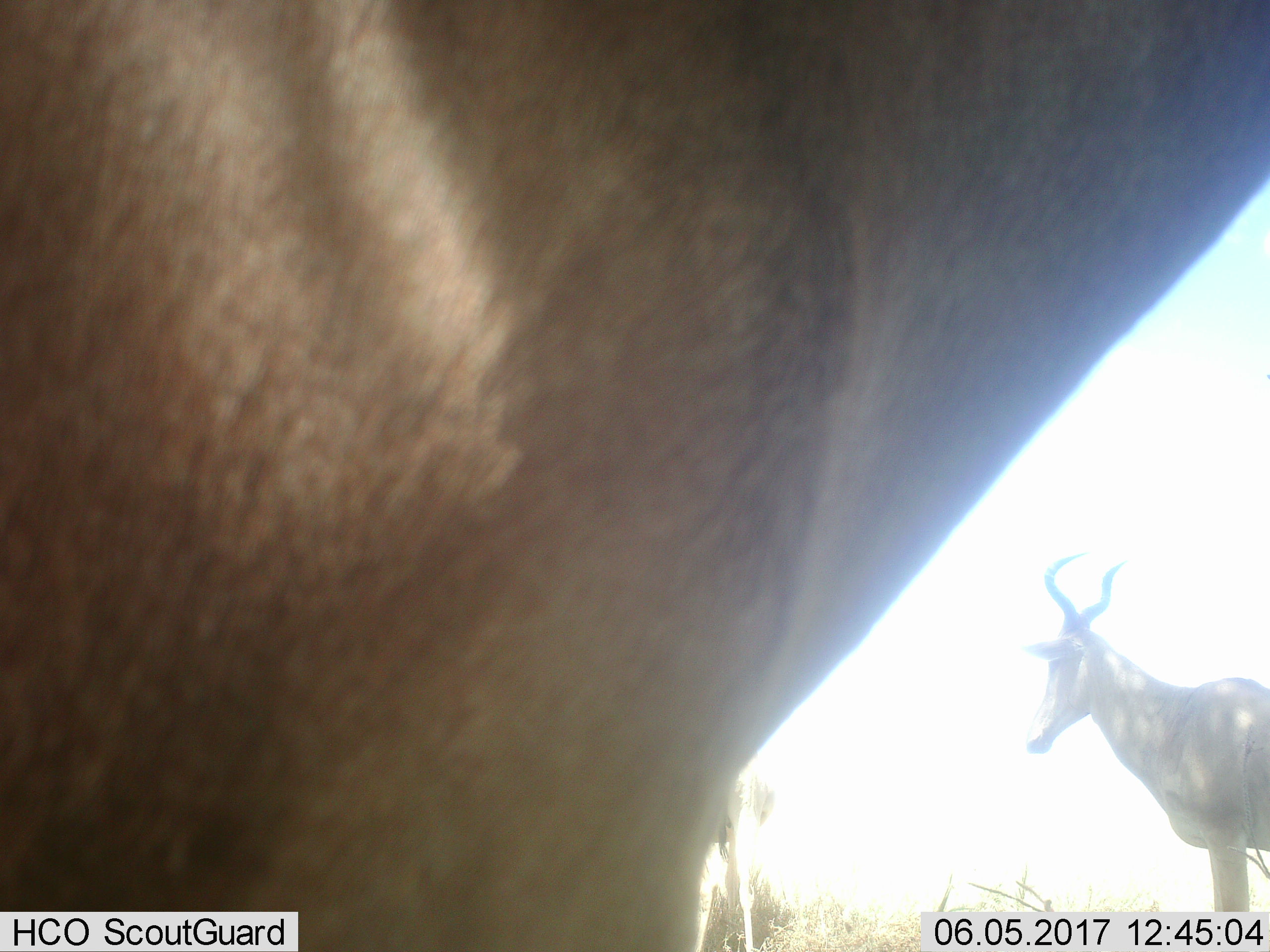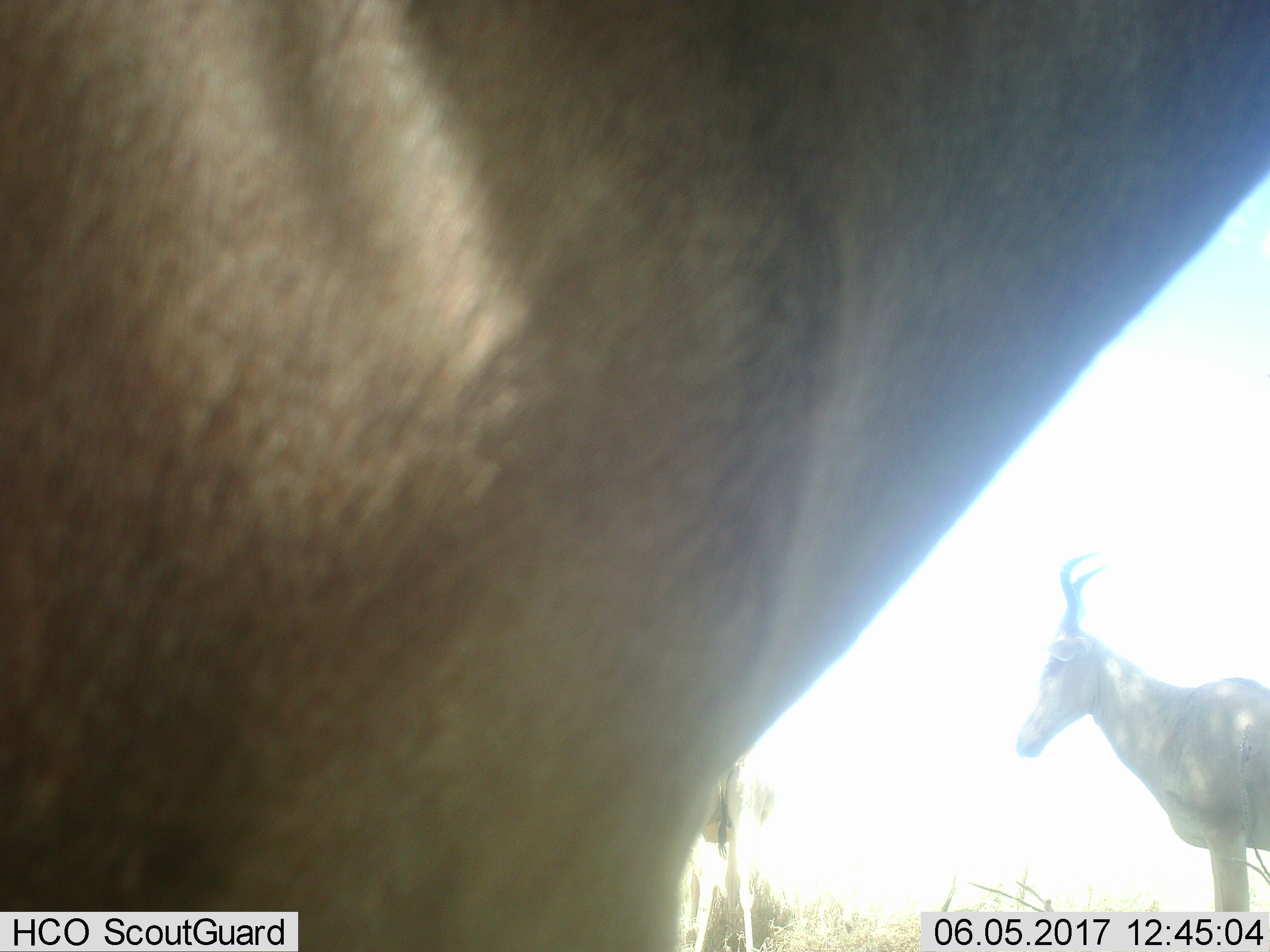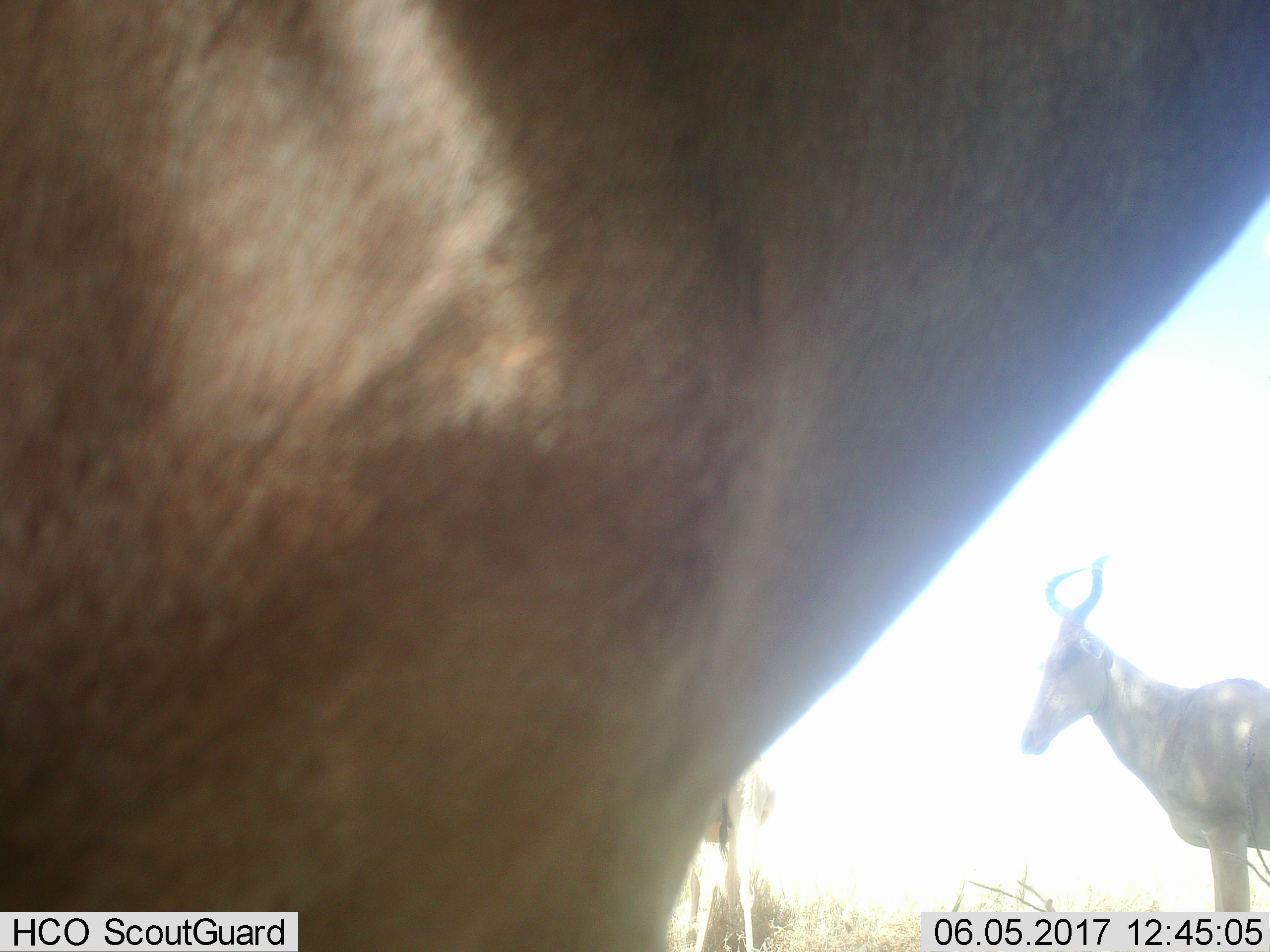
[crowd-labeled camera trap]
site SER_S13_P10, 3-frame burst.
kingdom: Animalia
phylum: Chordata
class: Mammalia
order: Artiodactyla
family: Bovidae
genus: Alcelaphus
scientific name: Alcelaphus buselaphus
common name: hartebeest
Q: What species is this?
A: Hartebeest (Alcelaphus buselaphus).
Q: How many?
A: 3.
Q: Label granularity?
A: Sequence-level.